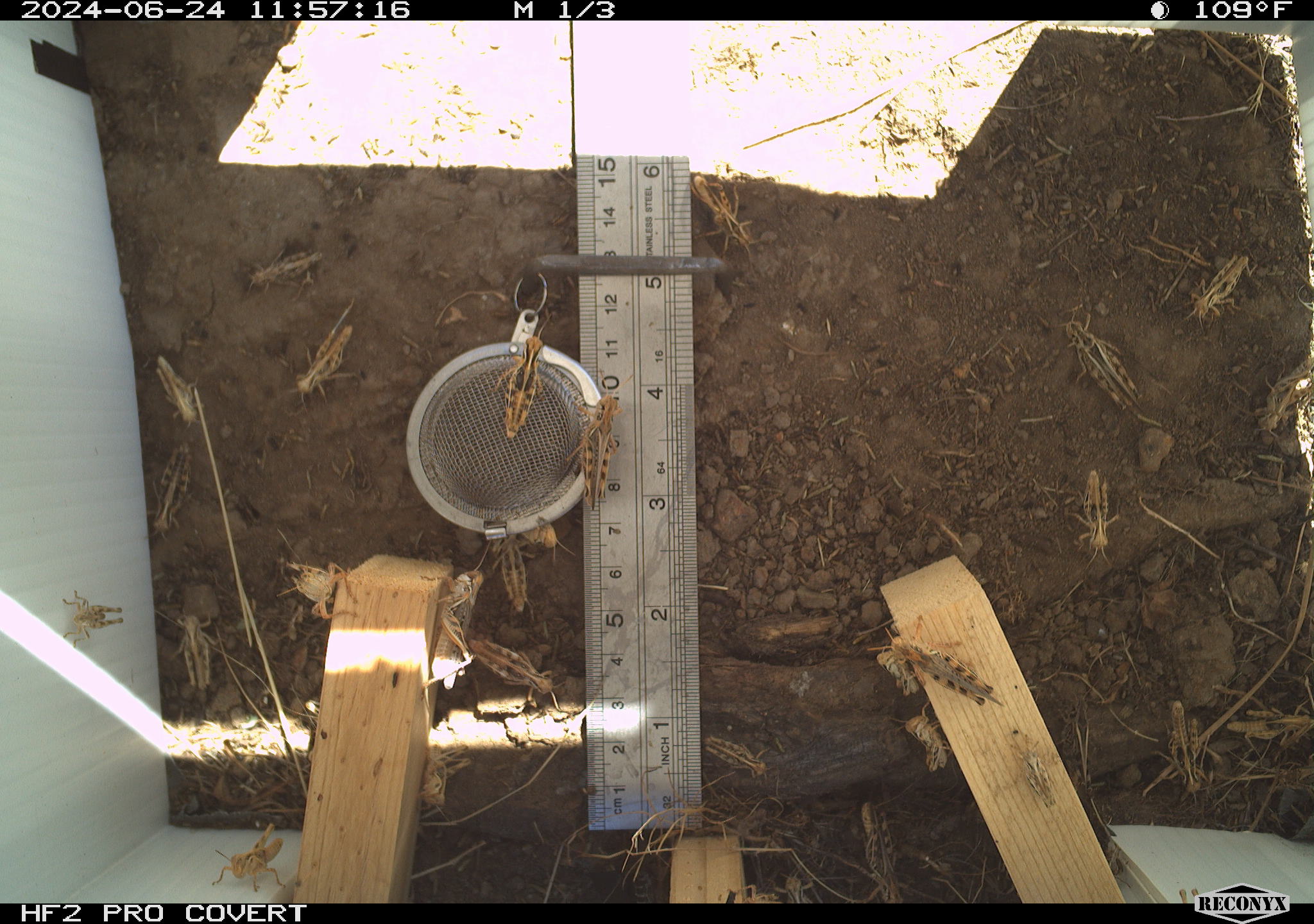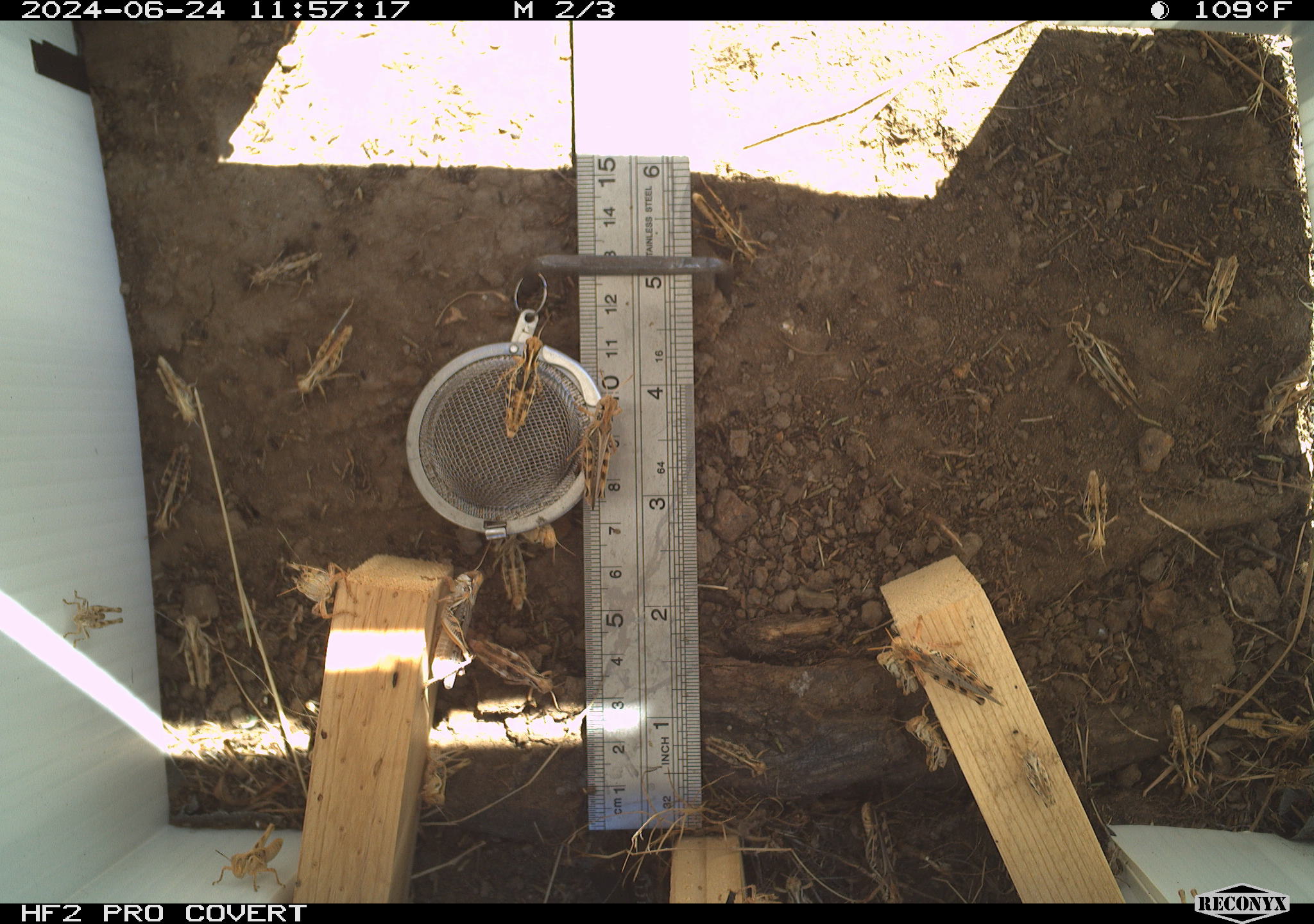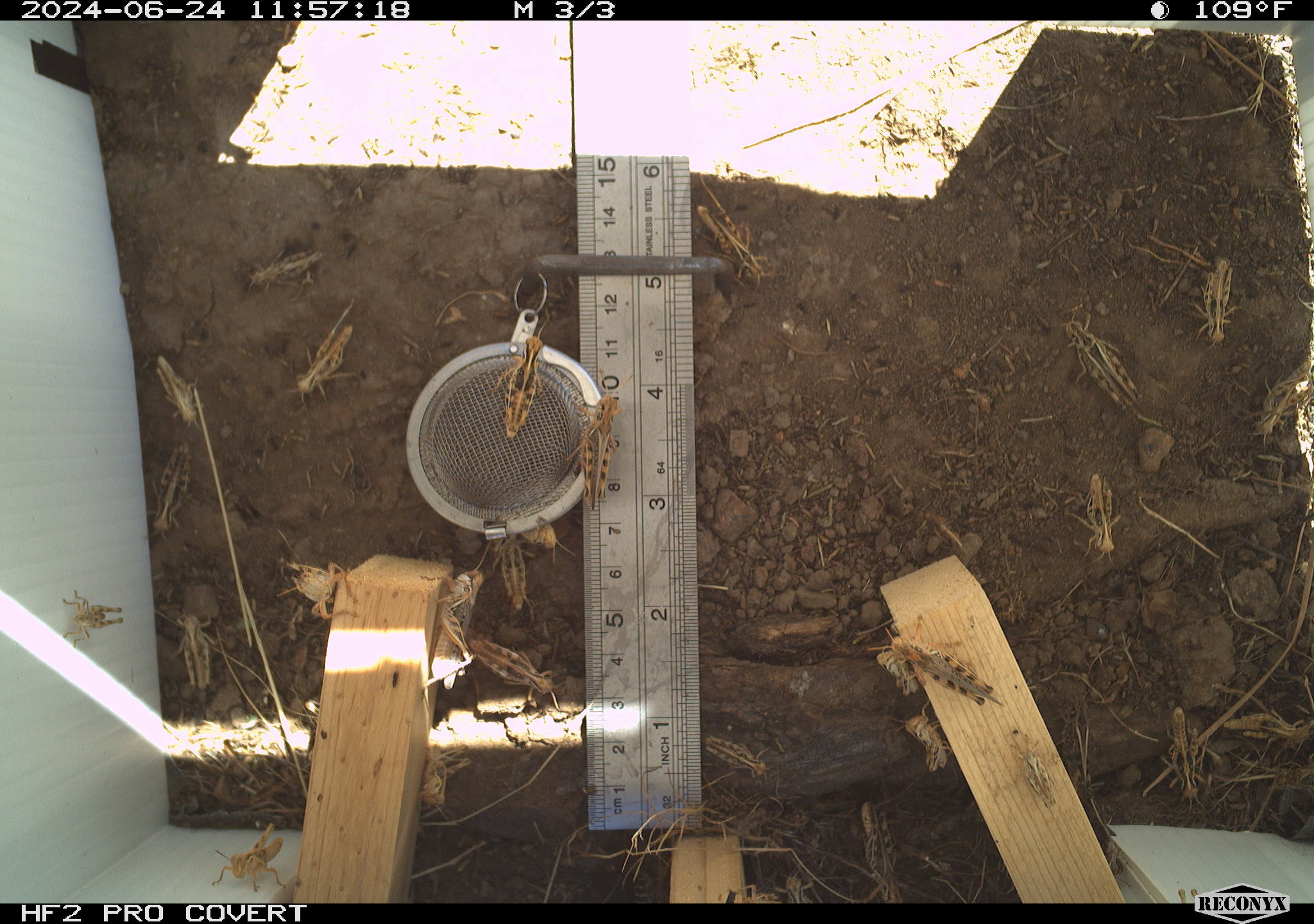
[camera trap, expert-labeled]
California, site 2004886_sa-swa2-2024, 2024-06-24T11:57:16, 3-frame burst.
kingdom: Animalia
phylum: Arthropoda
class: Insecta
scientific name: Insecta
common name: insect